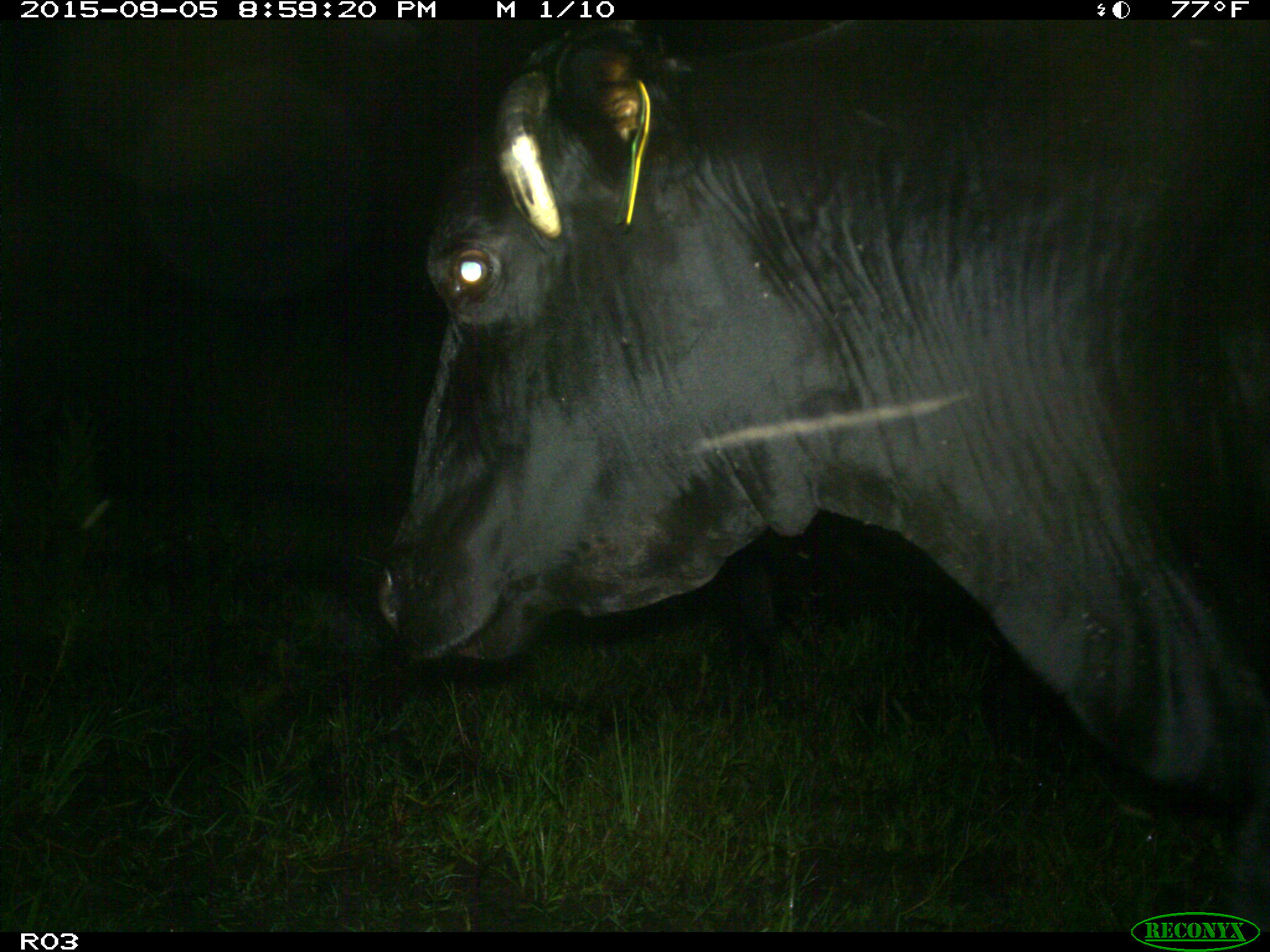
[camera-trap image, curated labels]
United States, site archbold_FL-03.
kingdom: Animalia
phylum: Chordata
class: Mammalia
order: Artiodactyla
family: Bovidae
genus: Bos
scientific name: Bos taurus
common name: domestic cow